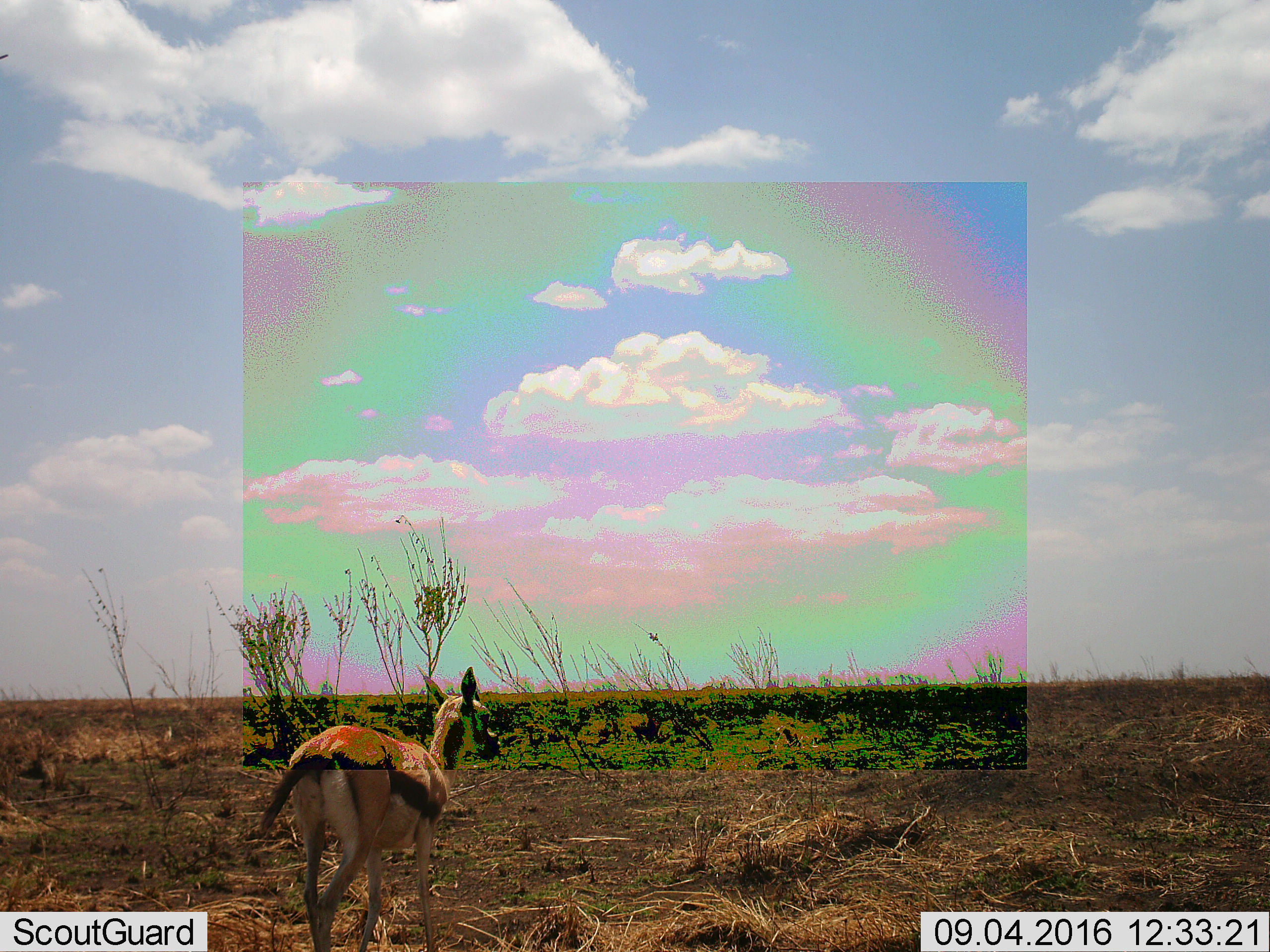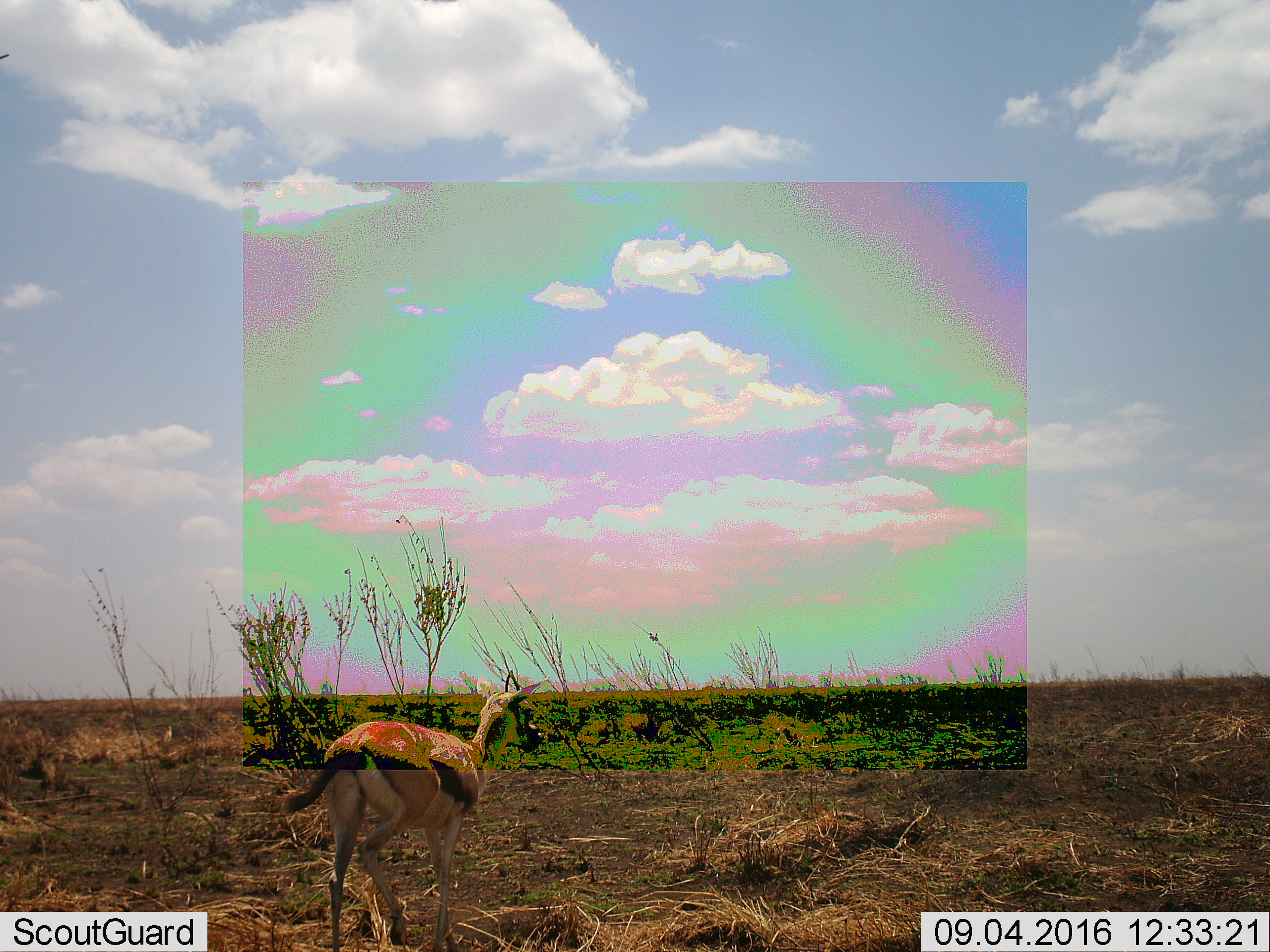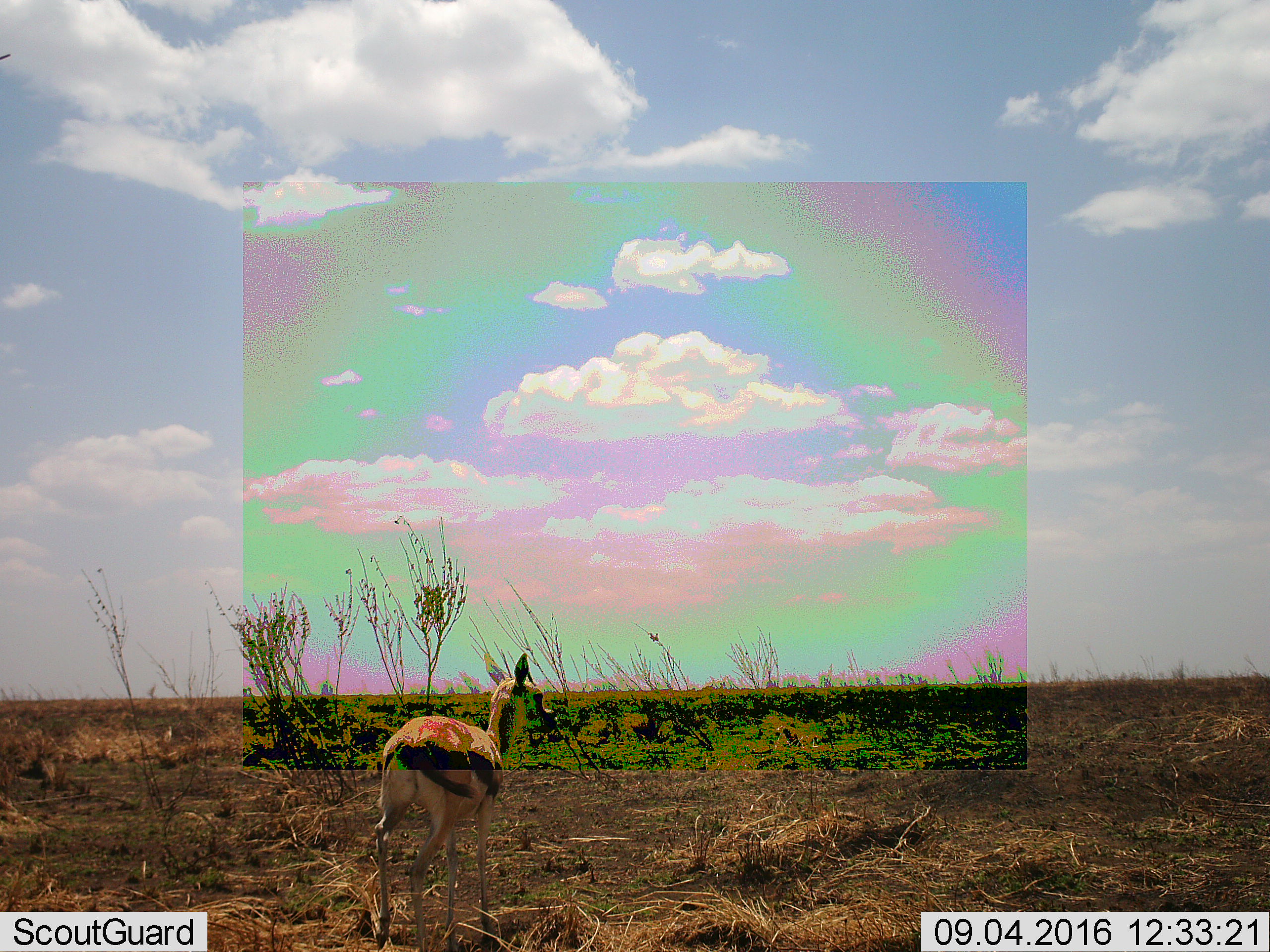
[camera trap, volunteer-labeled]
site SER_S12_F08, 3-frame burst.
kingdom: Animalia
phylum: Chordata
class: Mammalia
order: Artiodactyla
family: Bovidae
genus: Eudorcas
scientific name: Eudorcas thomsonii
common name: thomson's gazelle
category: gazellethomsons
Gazellethomsons (thomson's gazelle) (Eudorcas thomsonii), count 1. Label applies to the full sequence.